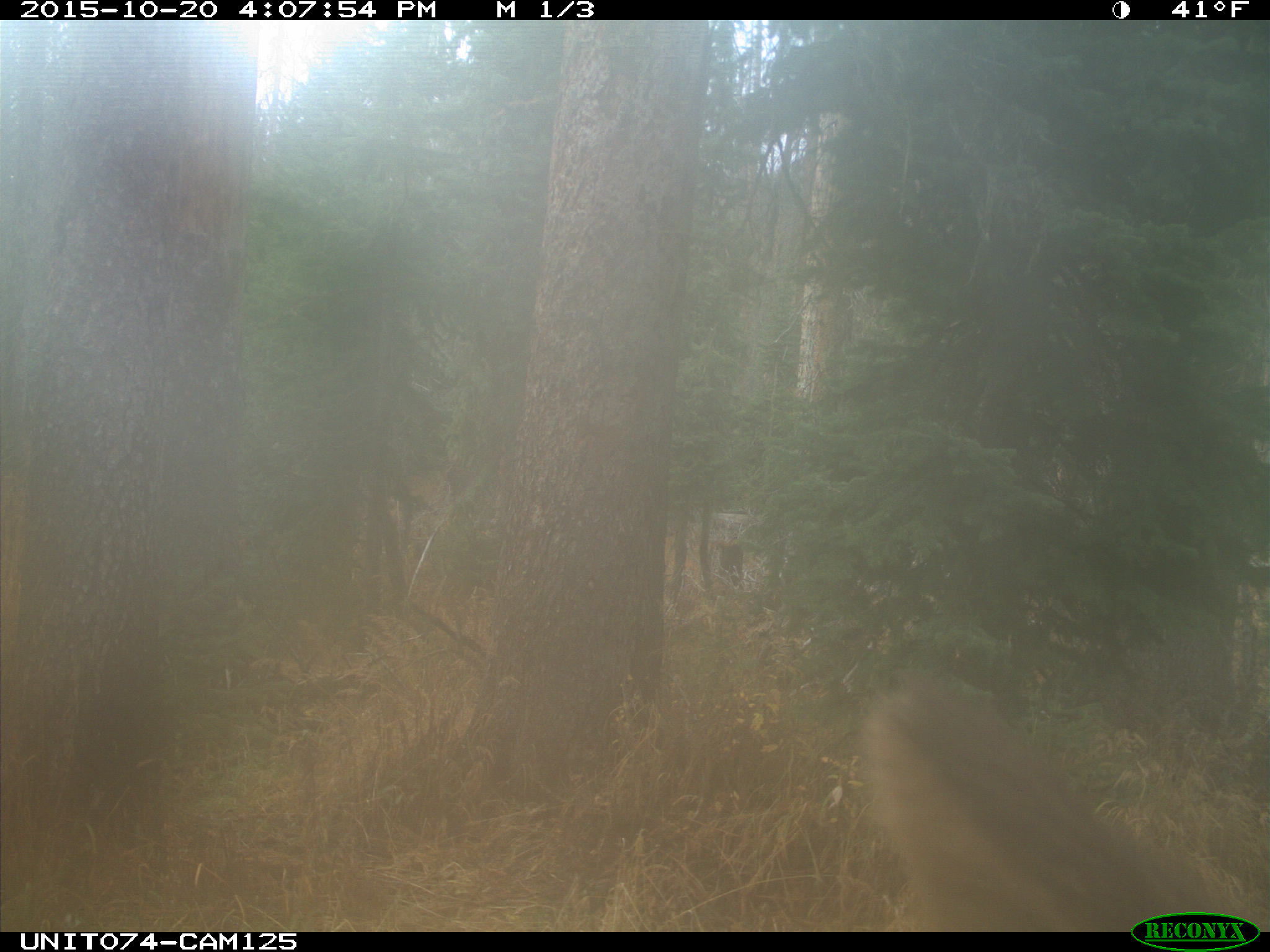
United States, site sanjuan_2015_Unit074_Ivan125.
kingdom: Animalia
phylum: Chordata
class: Mammalia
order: Artiodactyla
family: Cervidae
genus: Cervus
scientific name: Cervus elaphus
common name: red deer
Cervus elaphus (red deer).